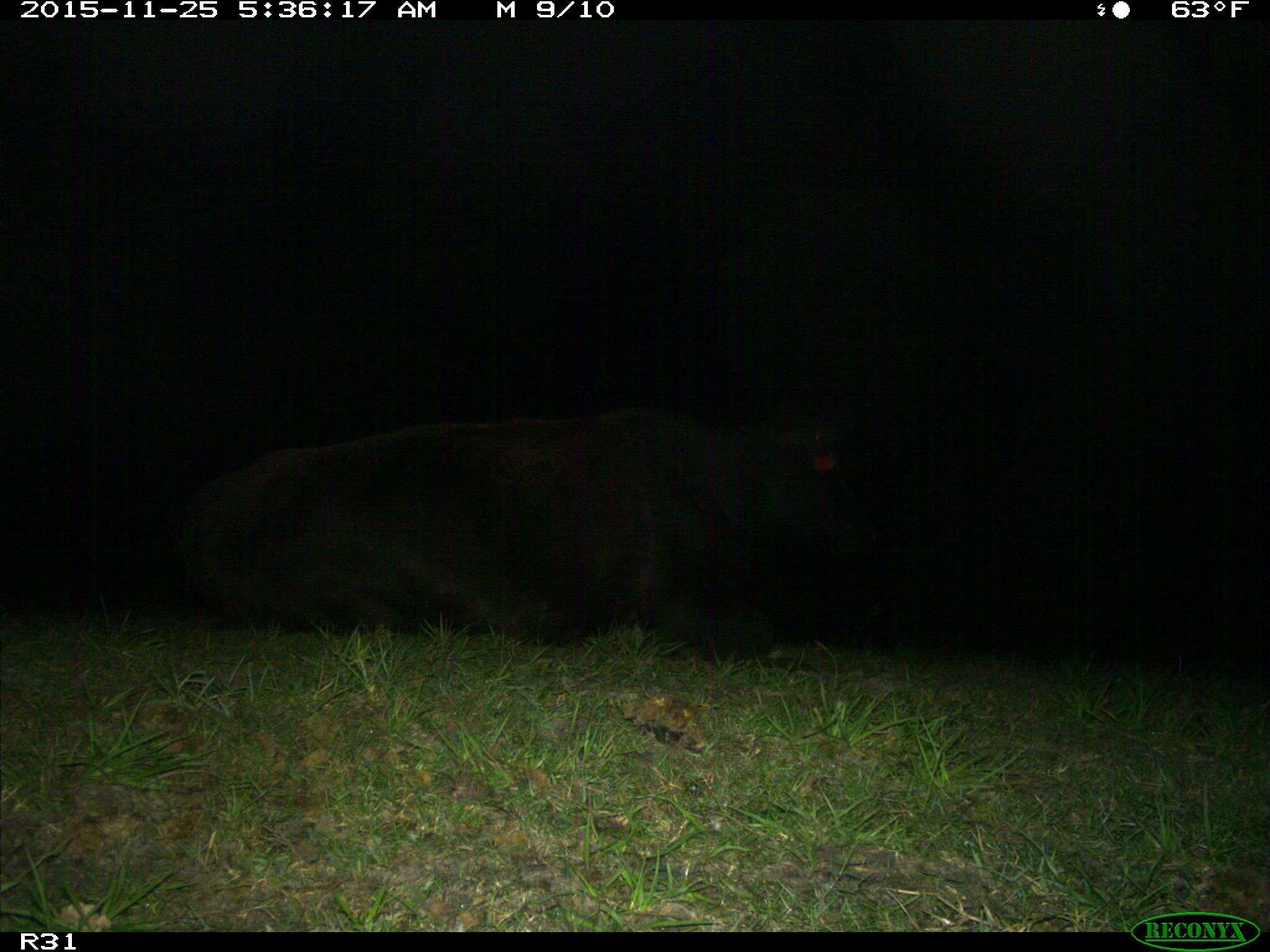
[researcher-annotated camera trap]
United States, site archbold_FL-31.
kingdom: Animalia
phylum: Chordata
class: Mammalia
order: Artiodactyla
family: Bovidae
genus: Bos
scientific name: Bos taurus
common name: domestic cow